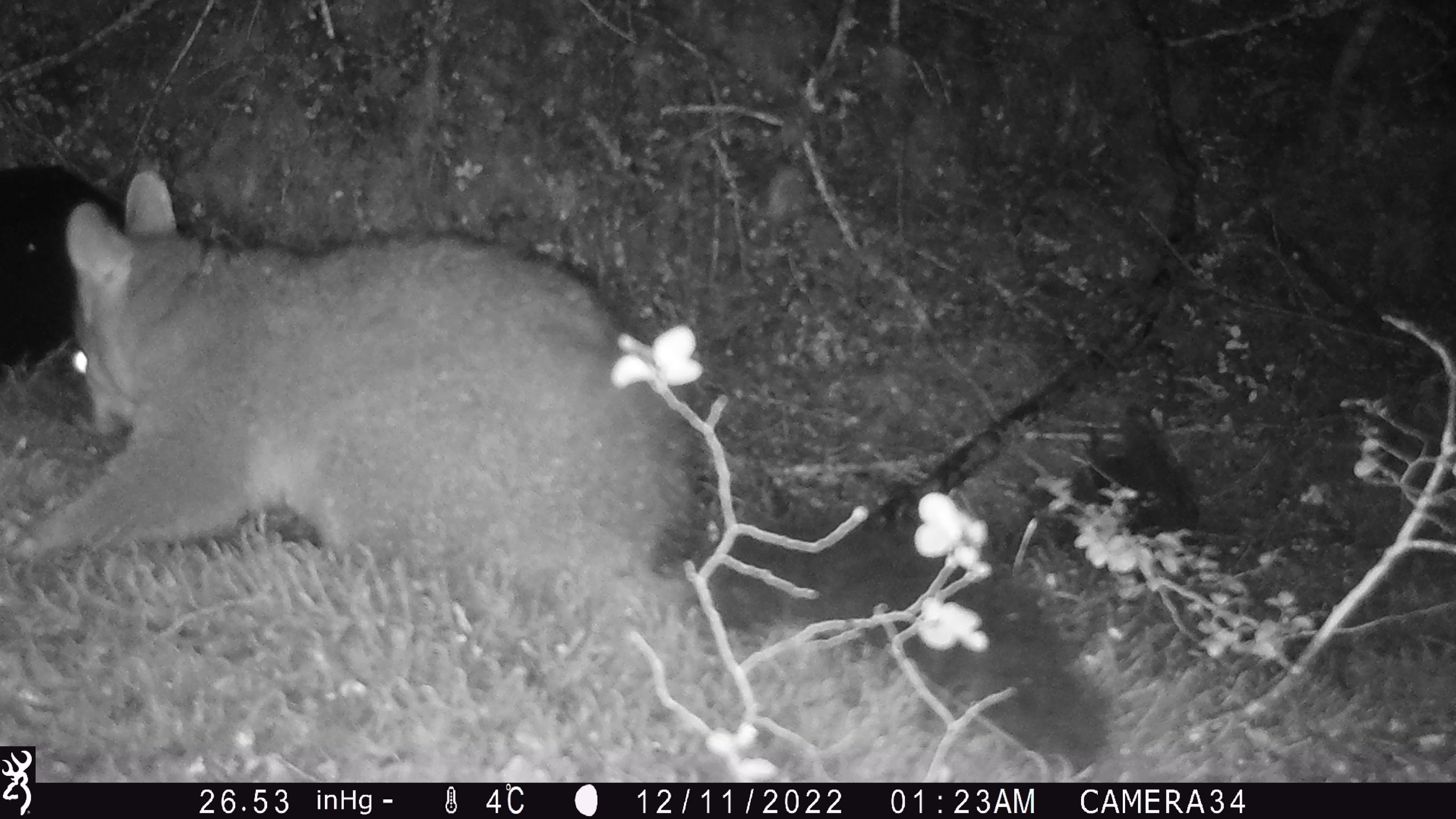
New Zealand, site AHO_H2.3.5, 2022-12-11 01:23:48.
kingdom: Animalia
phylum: Chordata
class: Mammalia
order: Diprotodontia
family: Phalangeridae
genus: Trichosurus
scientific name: Trichosurus vulpecula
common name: common brushtail possum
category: possum